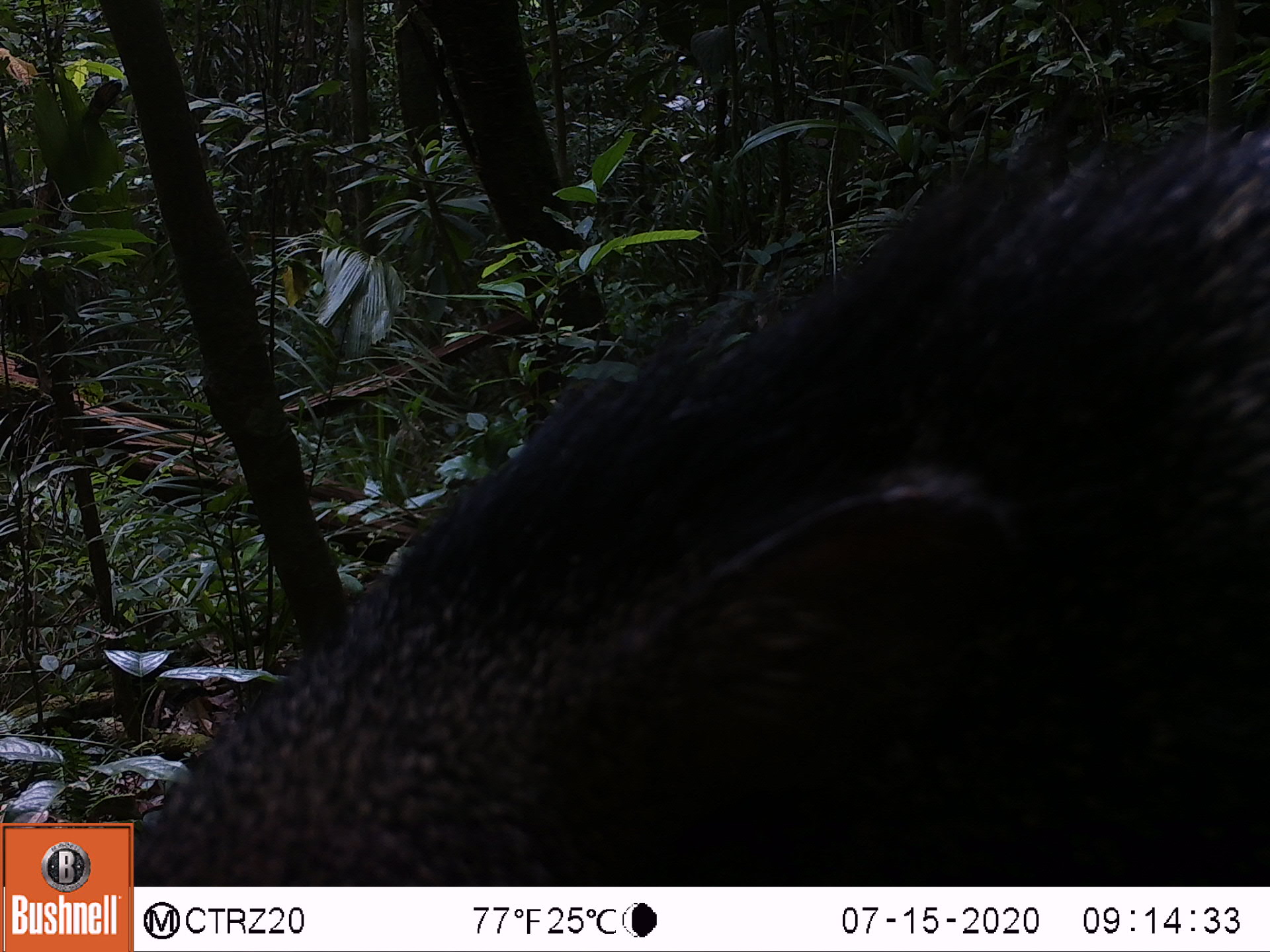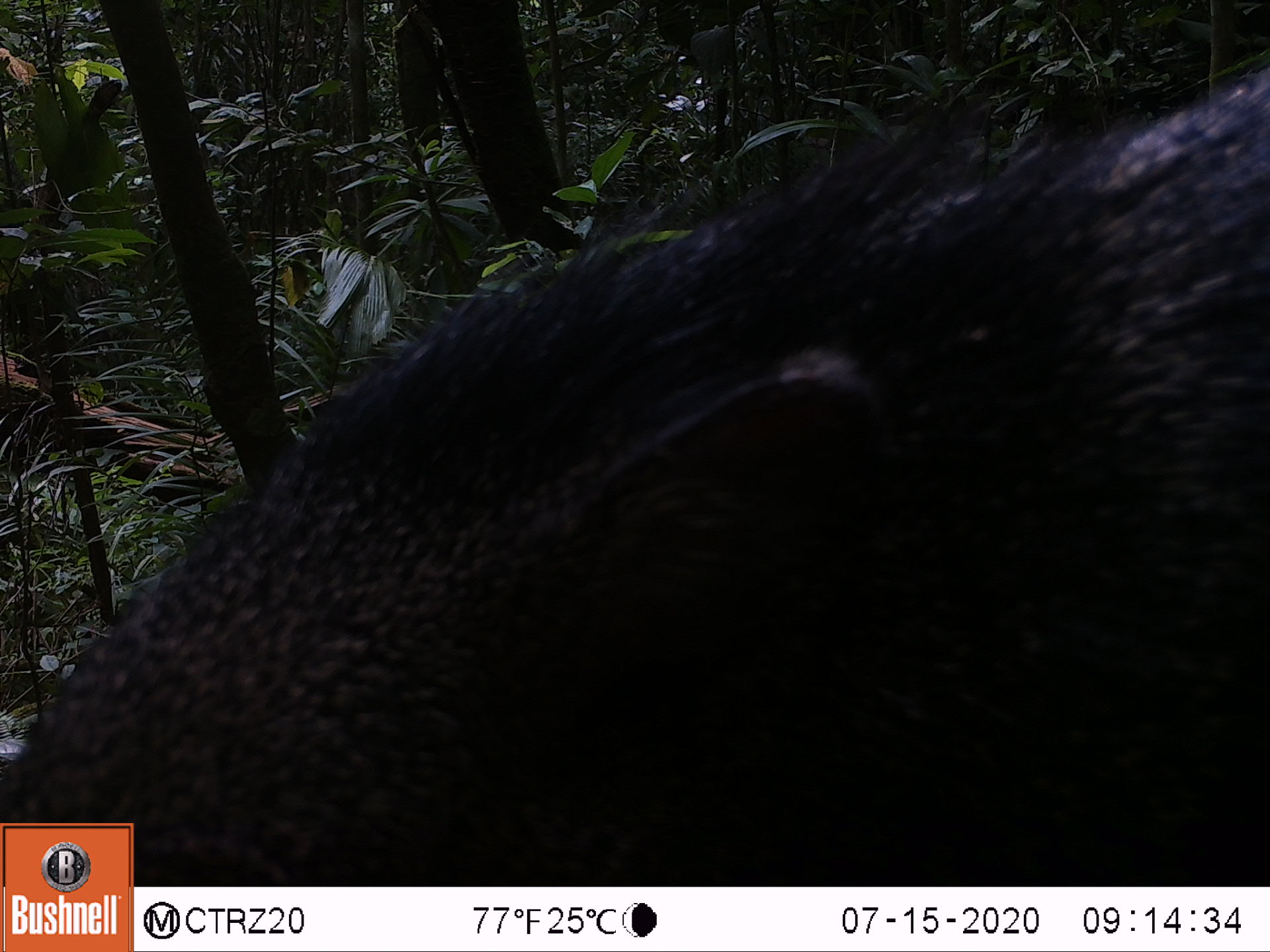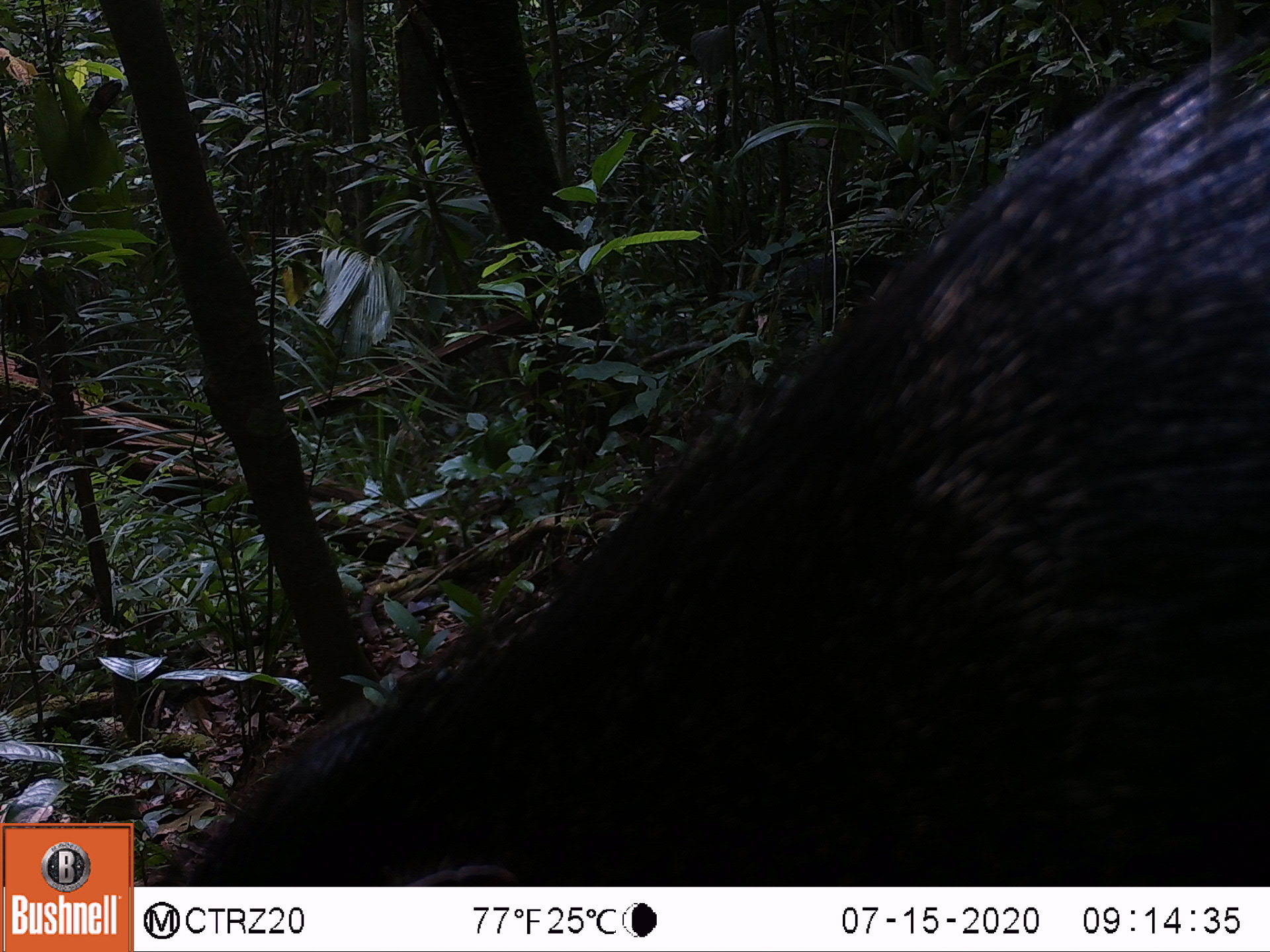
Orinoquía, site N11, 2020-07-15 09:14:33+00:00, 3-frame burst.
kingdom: Animalia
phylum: Chordata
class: Mammalia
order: Artiodactyla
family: Tayassuidae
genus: Pecari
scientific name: Pecari tajacu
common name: collared peccary